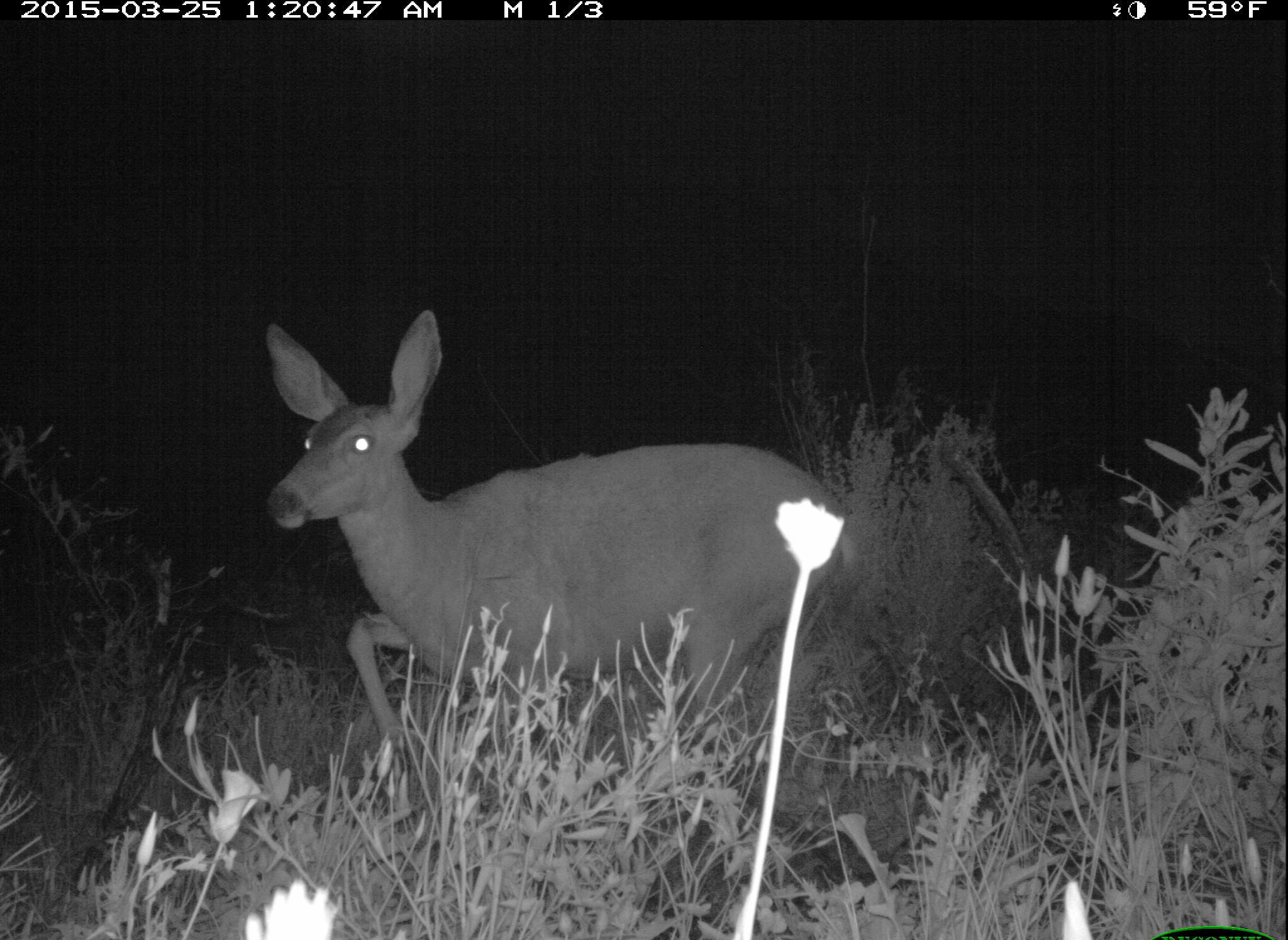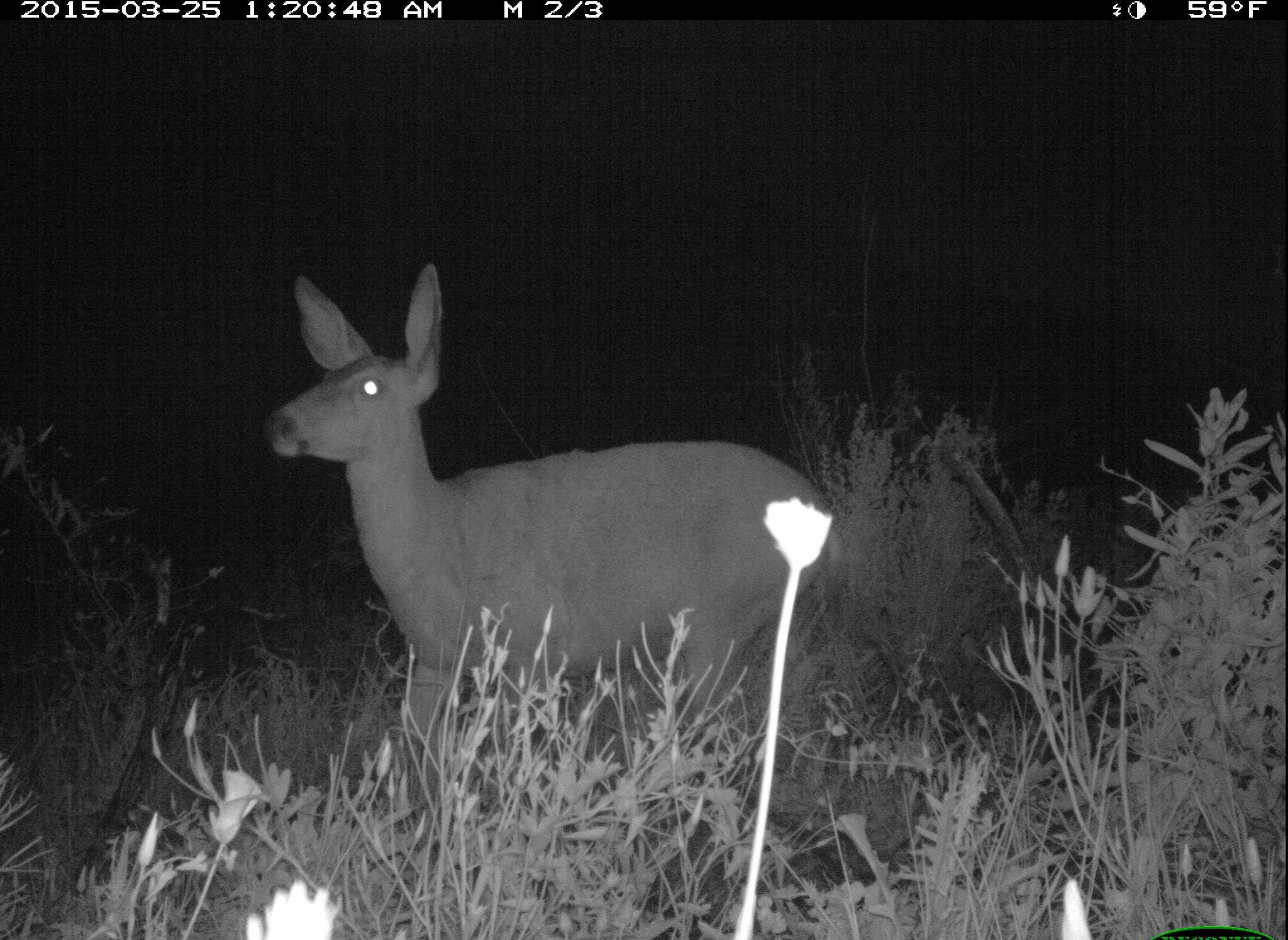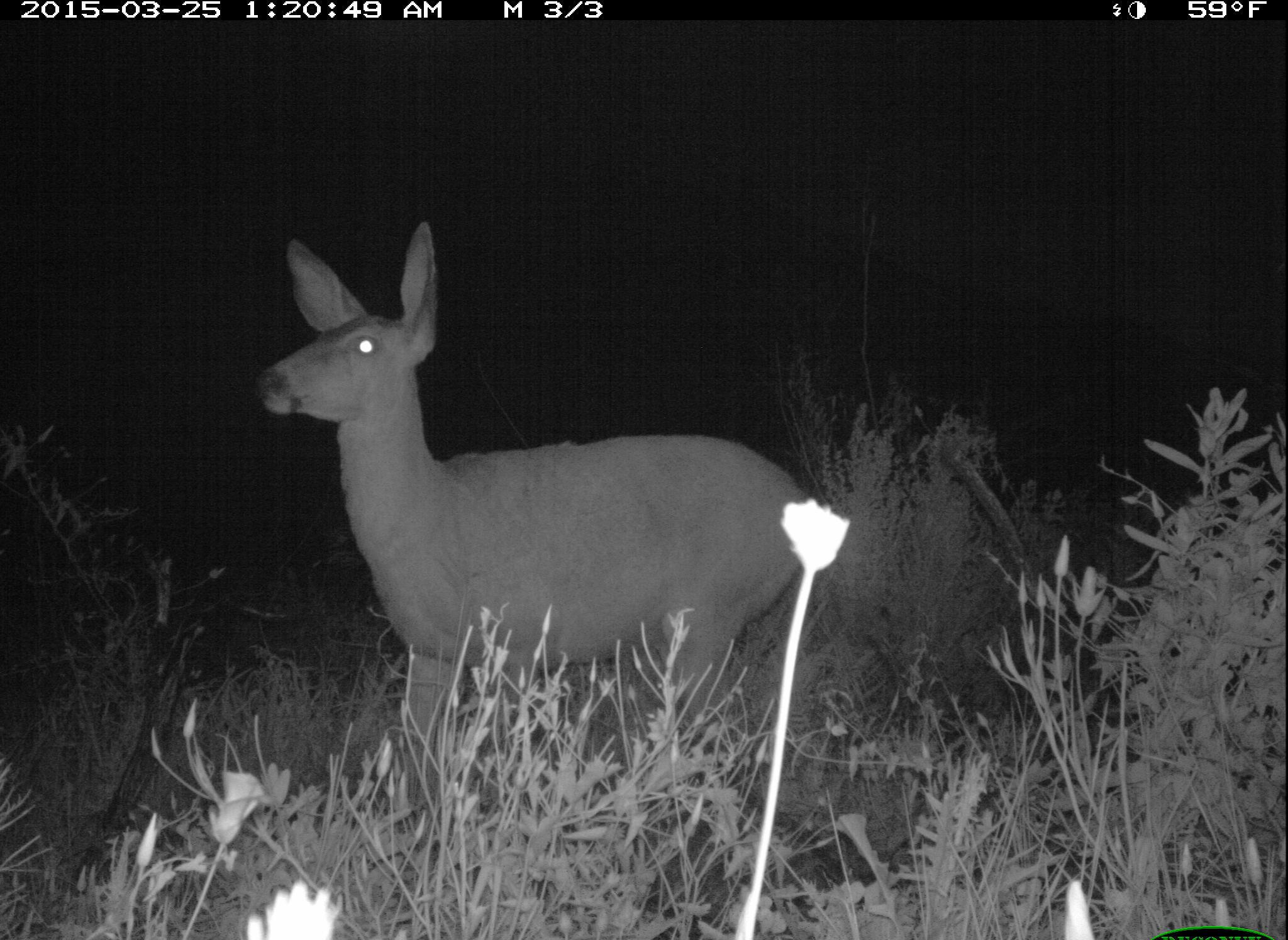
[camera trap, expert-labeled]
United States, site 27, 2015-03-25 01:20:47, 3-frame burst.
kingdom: Animalia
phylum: Chordata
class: Mammalia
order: Artiodactyla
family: Cervidae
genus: Odocoileus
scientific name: Odocoileus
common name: deer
Deer (Odocoileus).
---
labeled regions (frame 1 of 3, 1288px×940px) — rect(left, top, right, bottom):
deer: rect(263, 307, 857, 810)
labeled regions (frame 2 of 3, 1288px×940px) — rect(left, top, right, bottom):
deer: rect(262, 259, 843, 857)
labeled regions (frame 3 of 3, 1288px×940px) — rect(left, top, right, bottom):
deer: rect(256, 218, 817, 869)